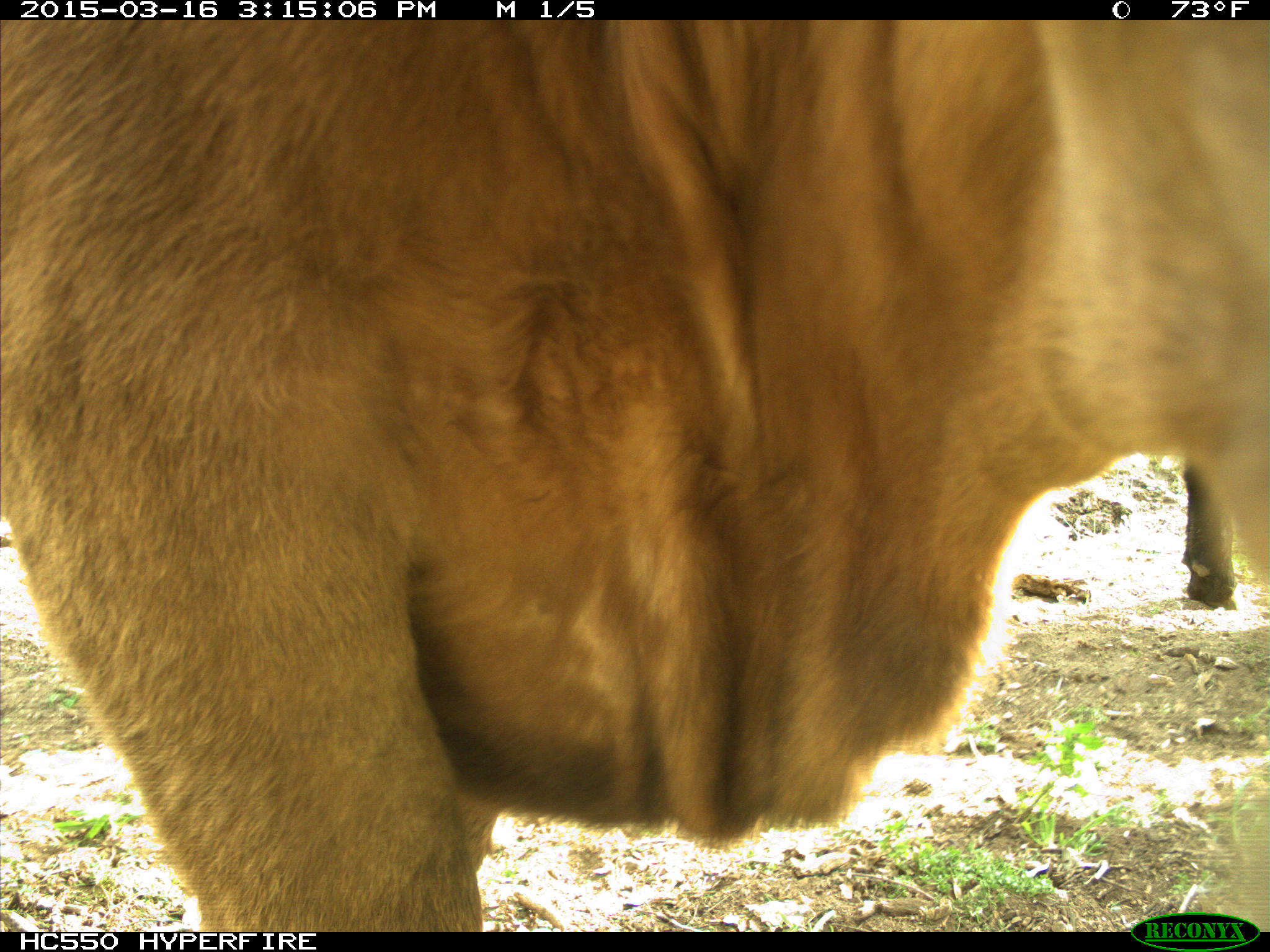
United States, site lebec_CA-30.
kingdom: Animalia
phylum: Chordata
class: Mammalia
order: Artiodactyla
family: Bovidae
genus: Bos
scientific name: Bos taurus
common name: domestic cow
Bos taurus (domestic cow).